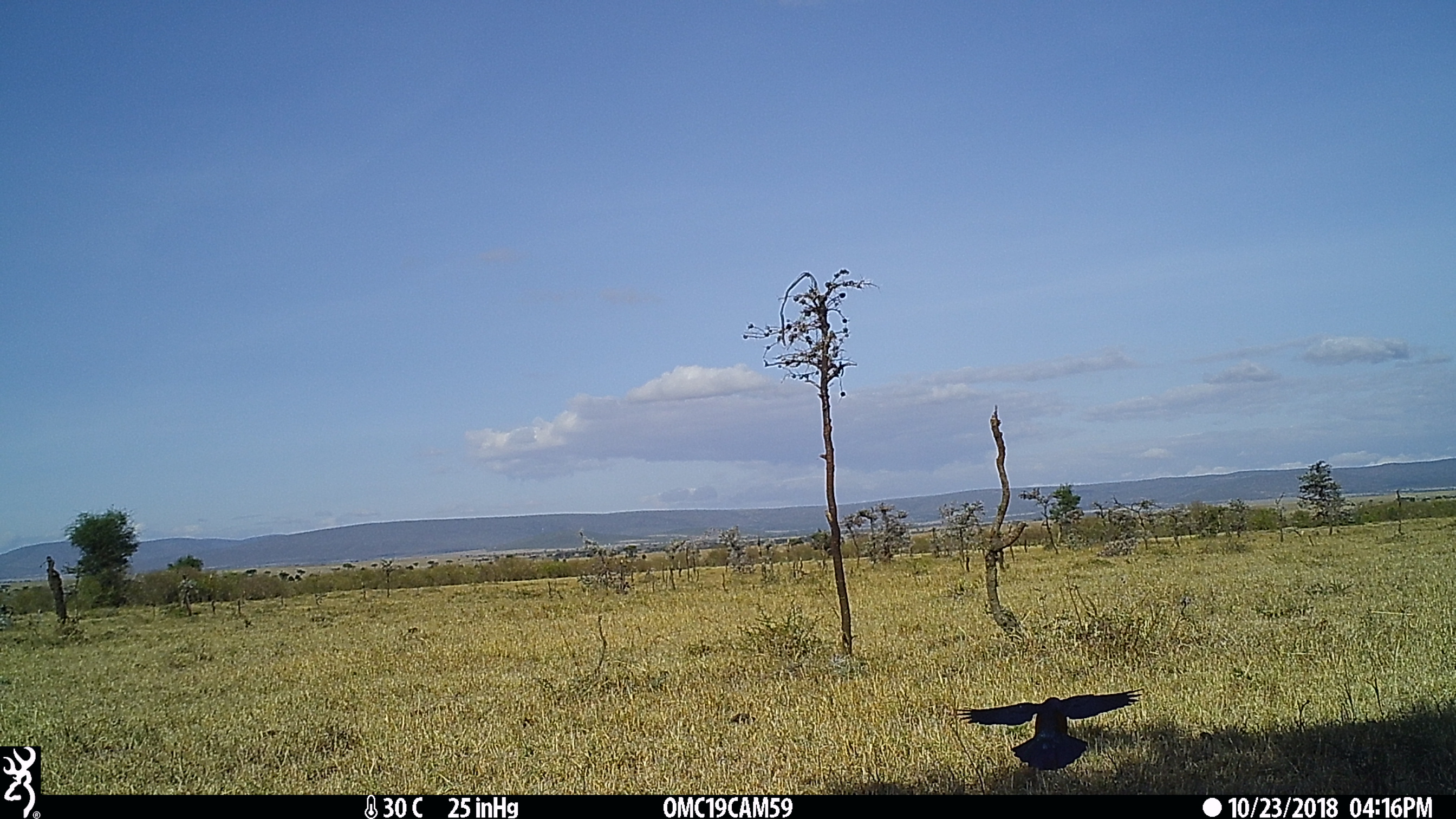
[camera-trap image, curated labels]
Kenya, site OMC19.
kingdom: Animalia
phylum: Chordata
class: Aves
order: Passeriformes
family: Sturnidae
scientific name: Sturnidae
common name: starling